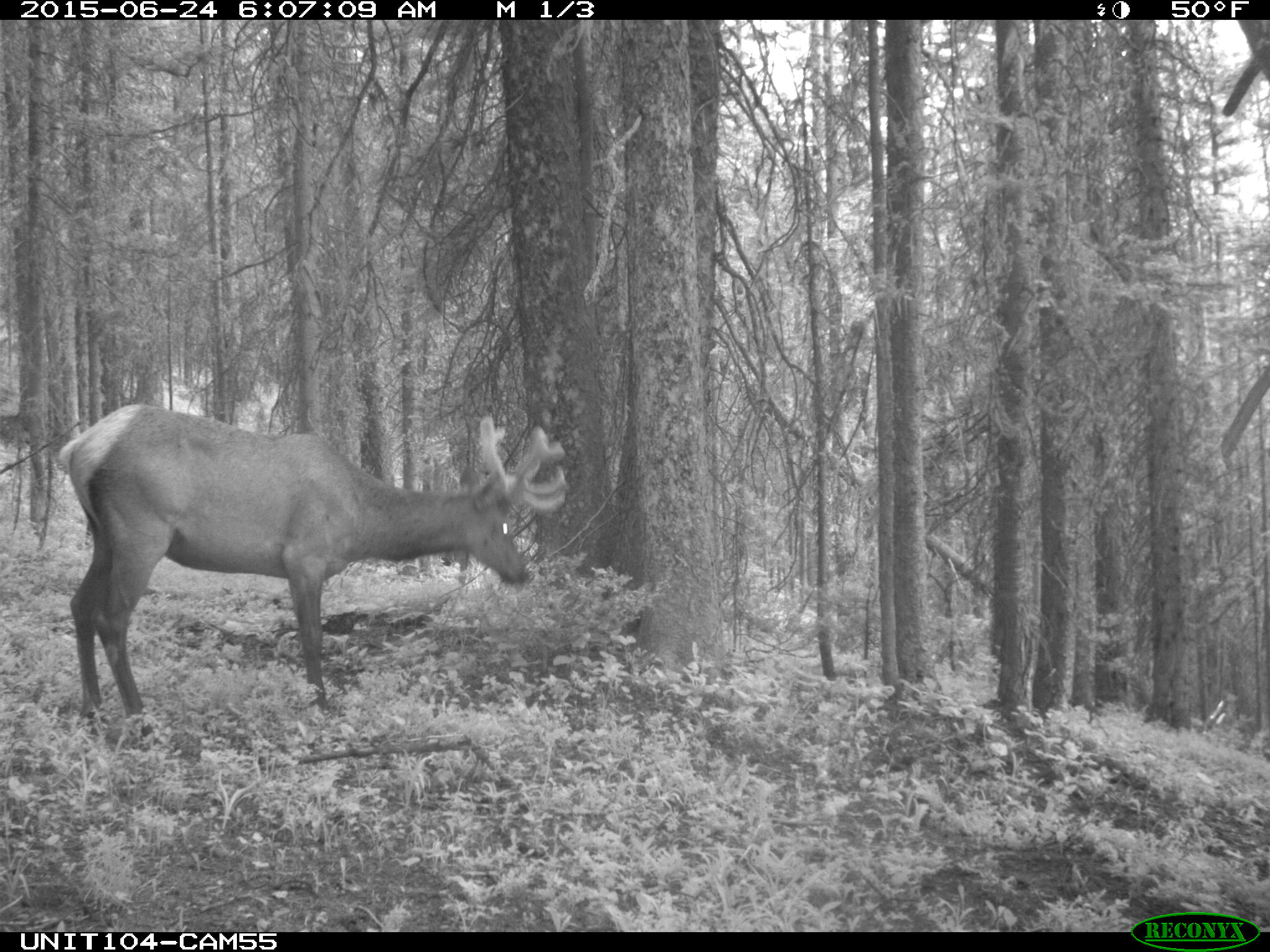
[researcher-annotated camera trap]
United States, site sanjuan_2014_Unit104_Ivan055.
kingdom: Animalia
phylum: Chordata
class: Mammalia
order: Artiodactyla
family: Cervidae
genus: Cervus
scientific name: Cervus elaphus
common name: red deer